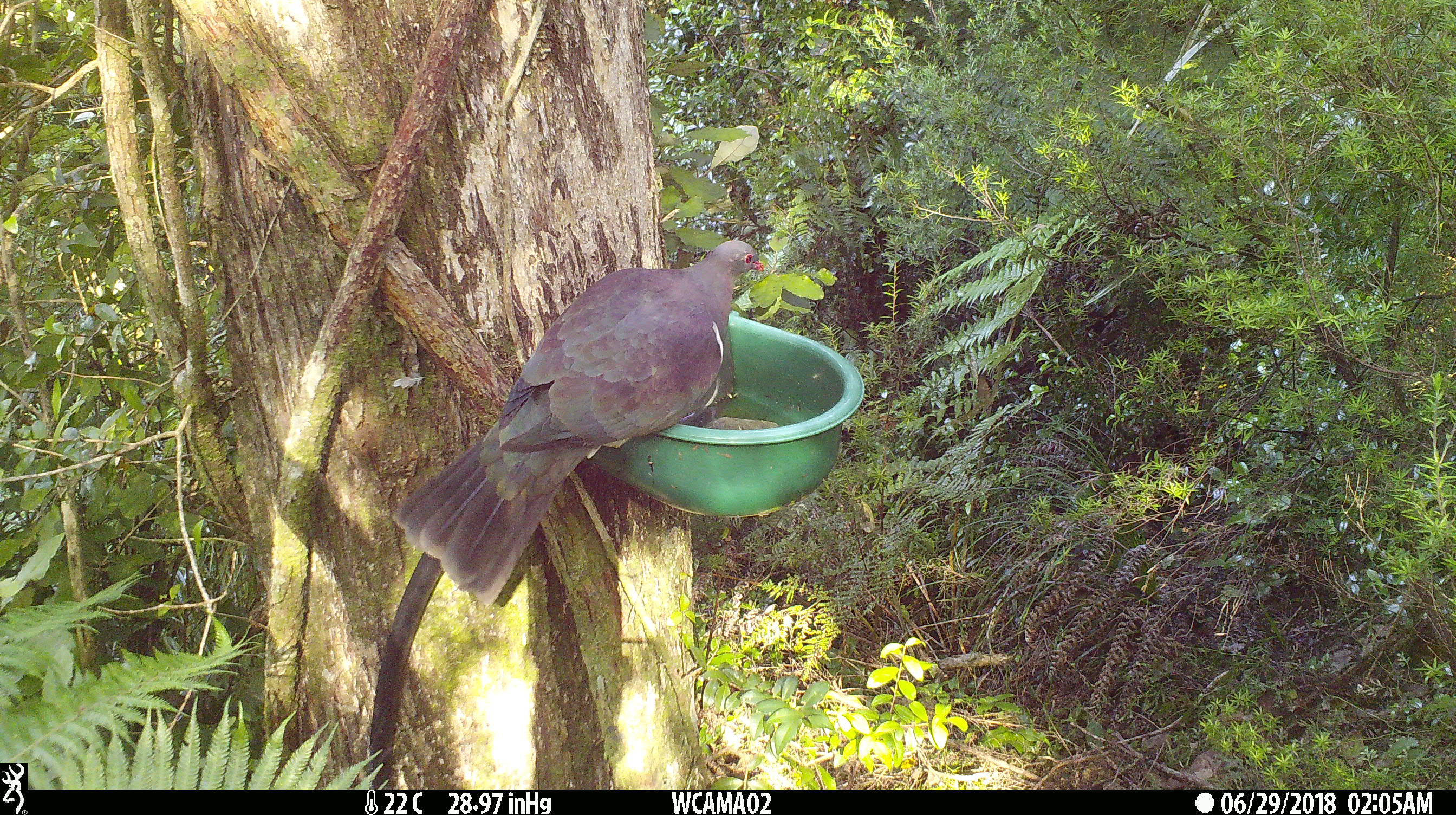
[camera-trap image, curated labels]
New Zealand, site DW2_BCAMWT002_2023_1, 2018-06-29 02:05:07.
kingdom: Animalia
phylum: Chordata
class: Aves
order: Columbiformes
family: Columbidae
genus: Hemiphaga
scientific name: Hemiphaga novaeseelandiae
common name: new zealand pigeon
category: kereru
Kereru (new zealand pigeon) (Hemiphaga novaeseelandiae).